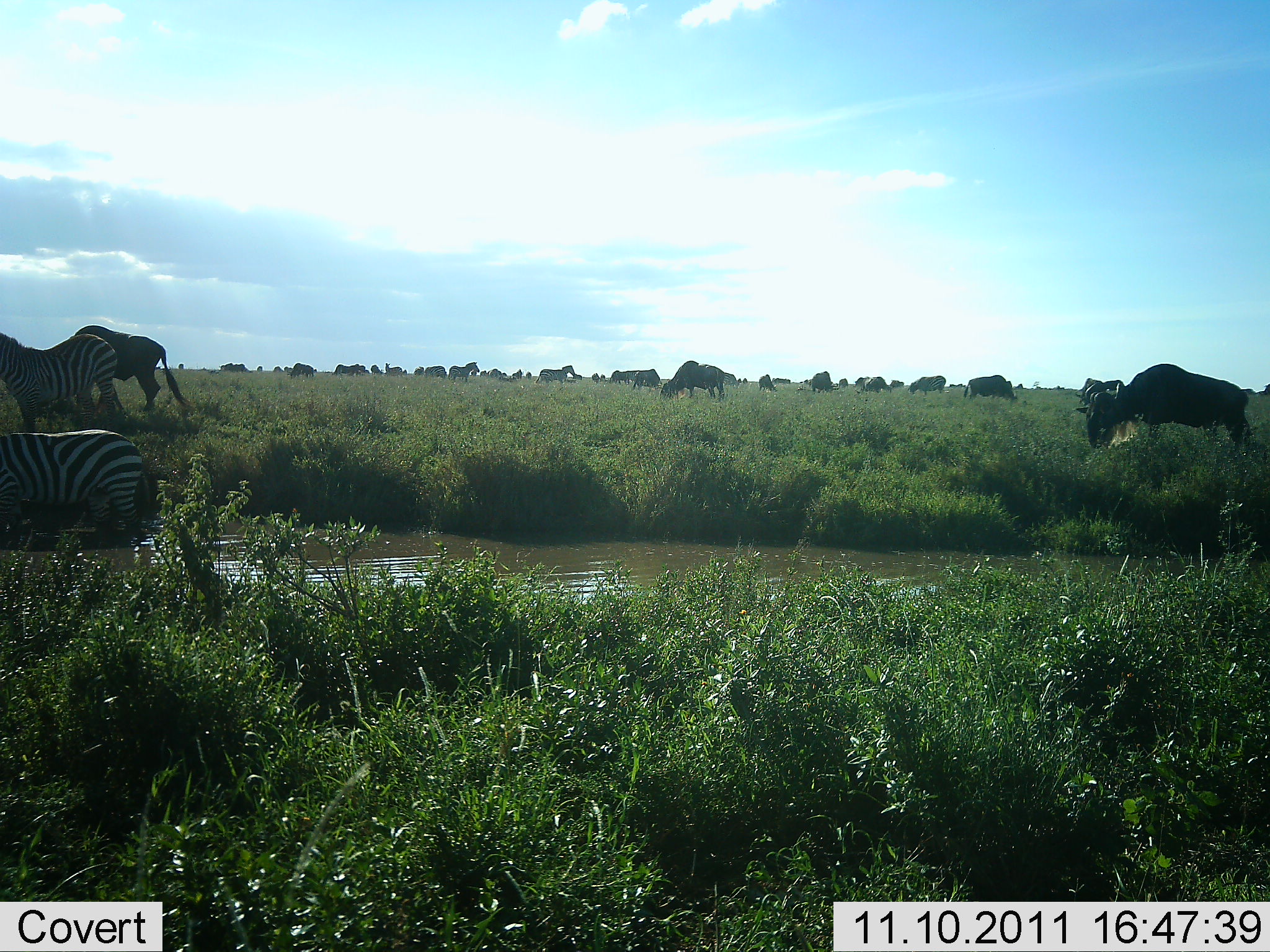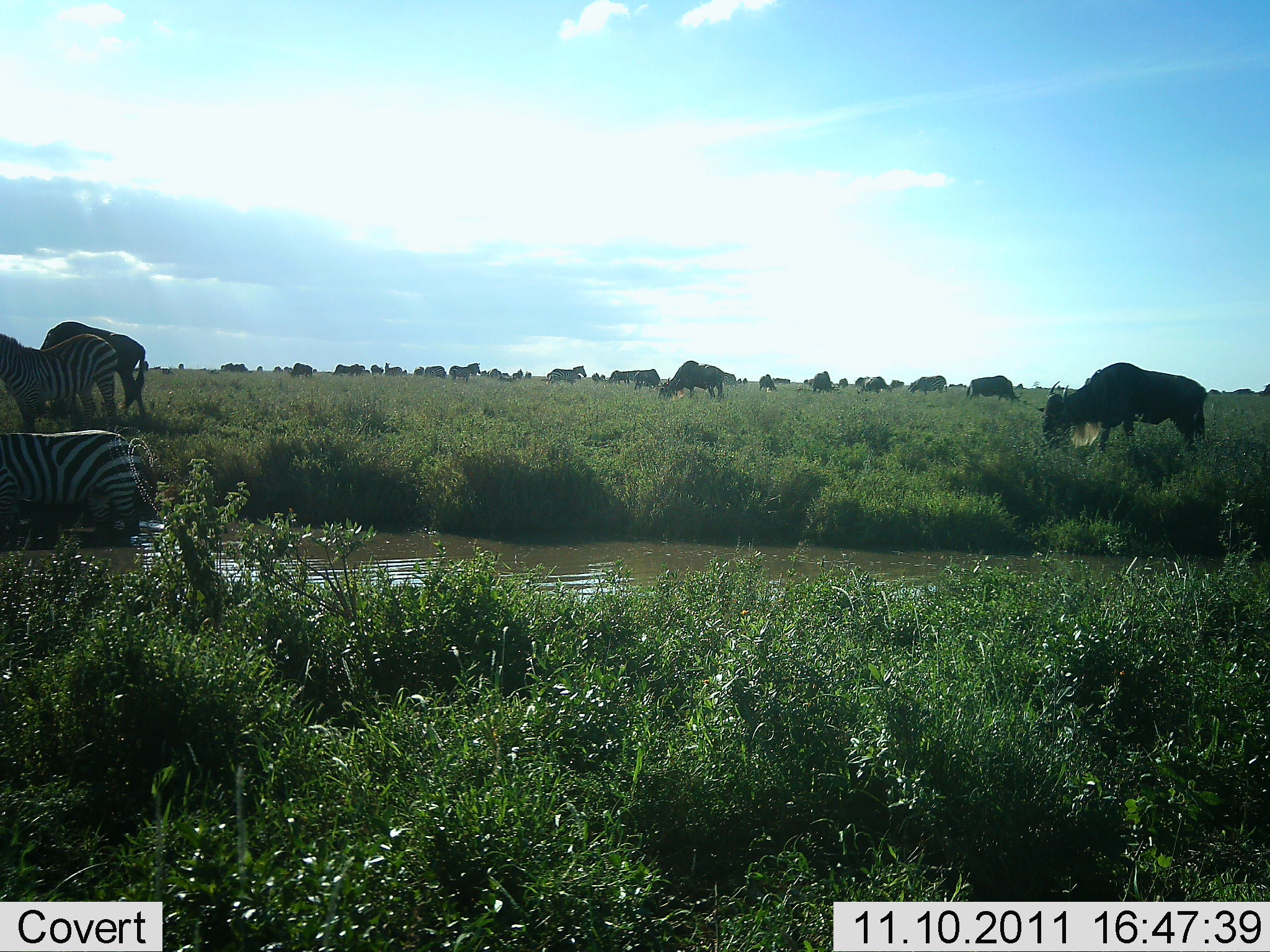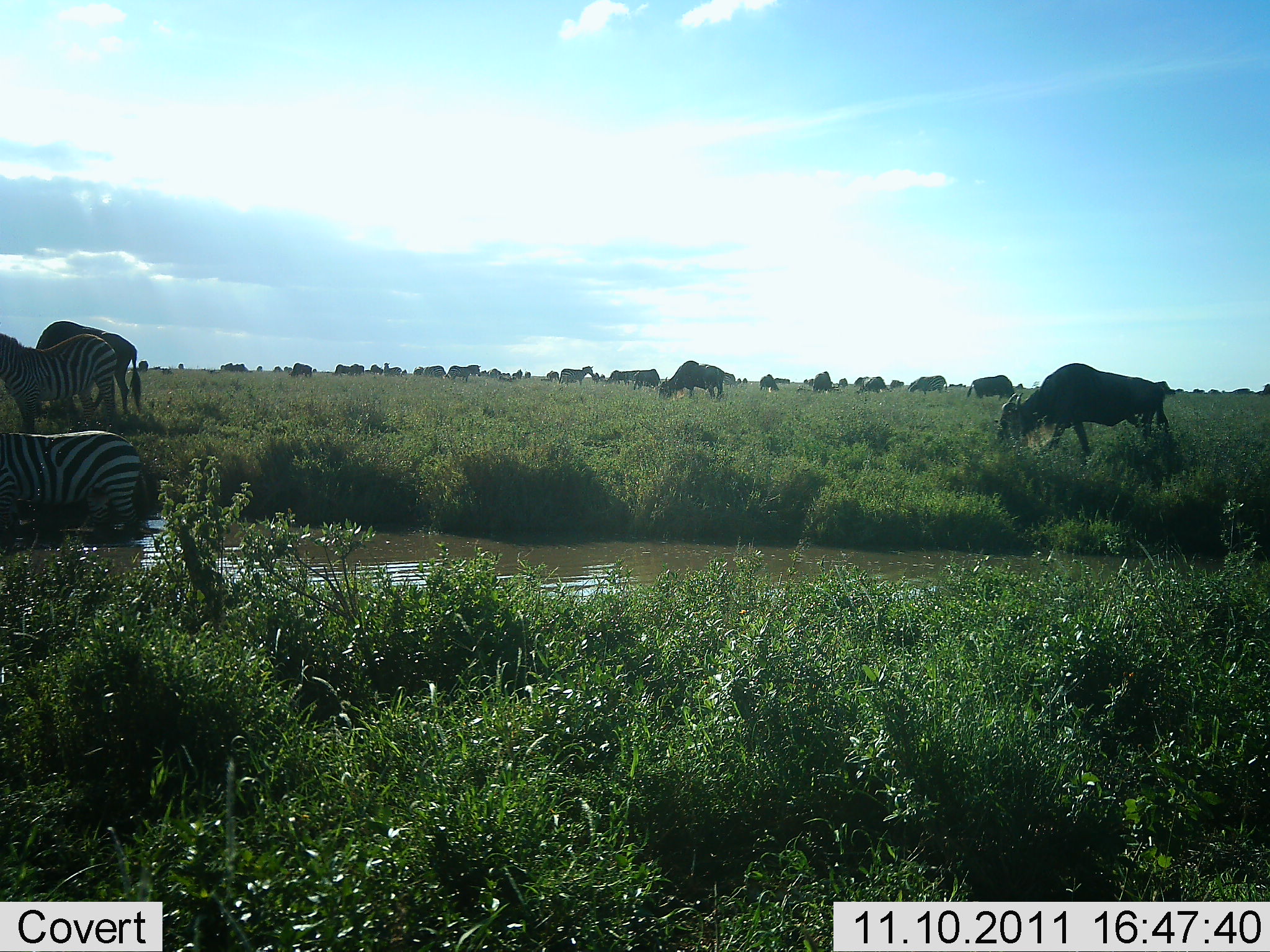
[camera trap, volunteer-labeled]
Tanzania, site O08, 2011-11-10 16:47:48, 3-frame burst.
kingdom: Animalia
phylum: Chordata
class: Mammalia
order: Artiodactyla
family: Bovidae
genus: Connochaetes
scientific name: Connochaetes taurinus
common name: blue wildebeest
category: wildebeest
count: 11-50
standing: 45%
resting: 9%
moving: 27%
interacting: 9%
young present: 0%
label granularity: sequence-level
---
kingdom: Animalia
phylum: Chordata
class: Mammalia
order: Perissodactyla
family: Equidae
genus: Equus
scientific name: Equus quagga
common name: plains zebra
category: zebra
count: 2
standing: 91%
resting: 0%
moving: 9%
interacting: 0%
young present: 0%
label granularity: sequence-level